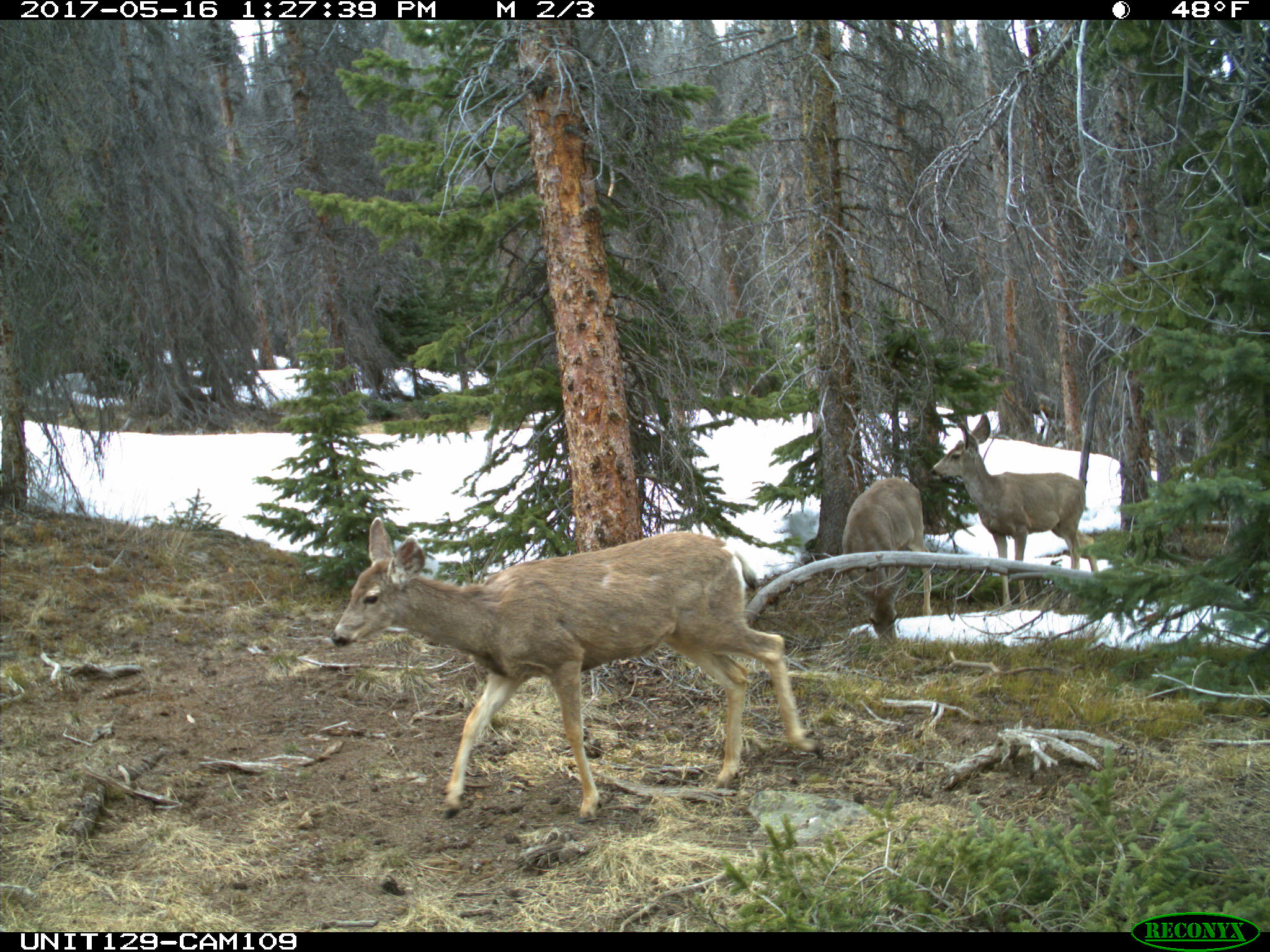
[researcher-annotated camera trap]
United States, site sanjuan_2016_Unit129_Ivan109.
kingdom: Animalia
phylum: Chordata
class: Mammalia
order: Artiodactyla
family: Cervidae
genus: Odocoileus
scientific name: Odocoileus hemionus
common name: mule deer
Odocoileus hemionus (mule deer).